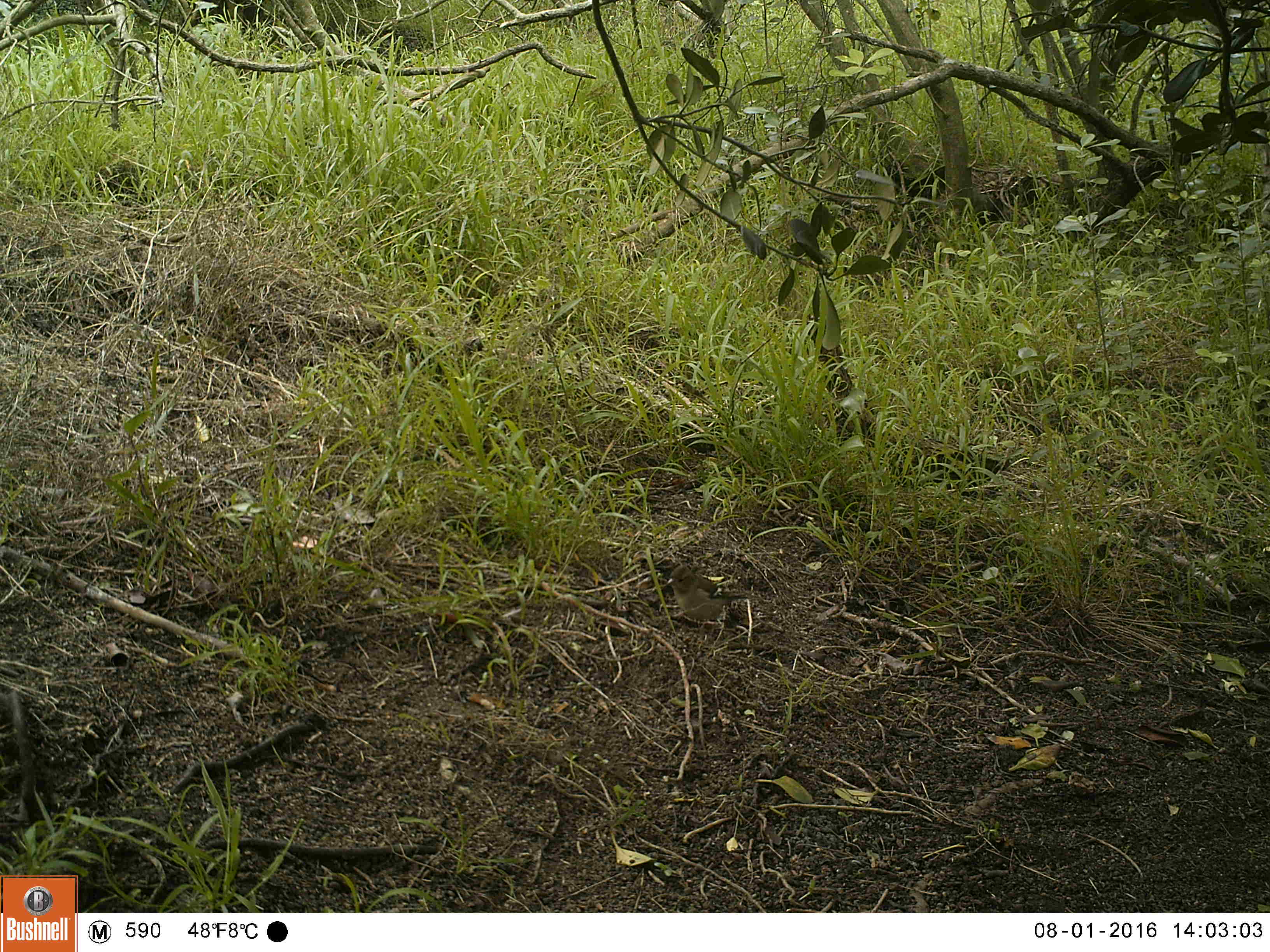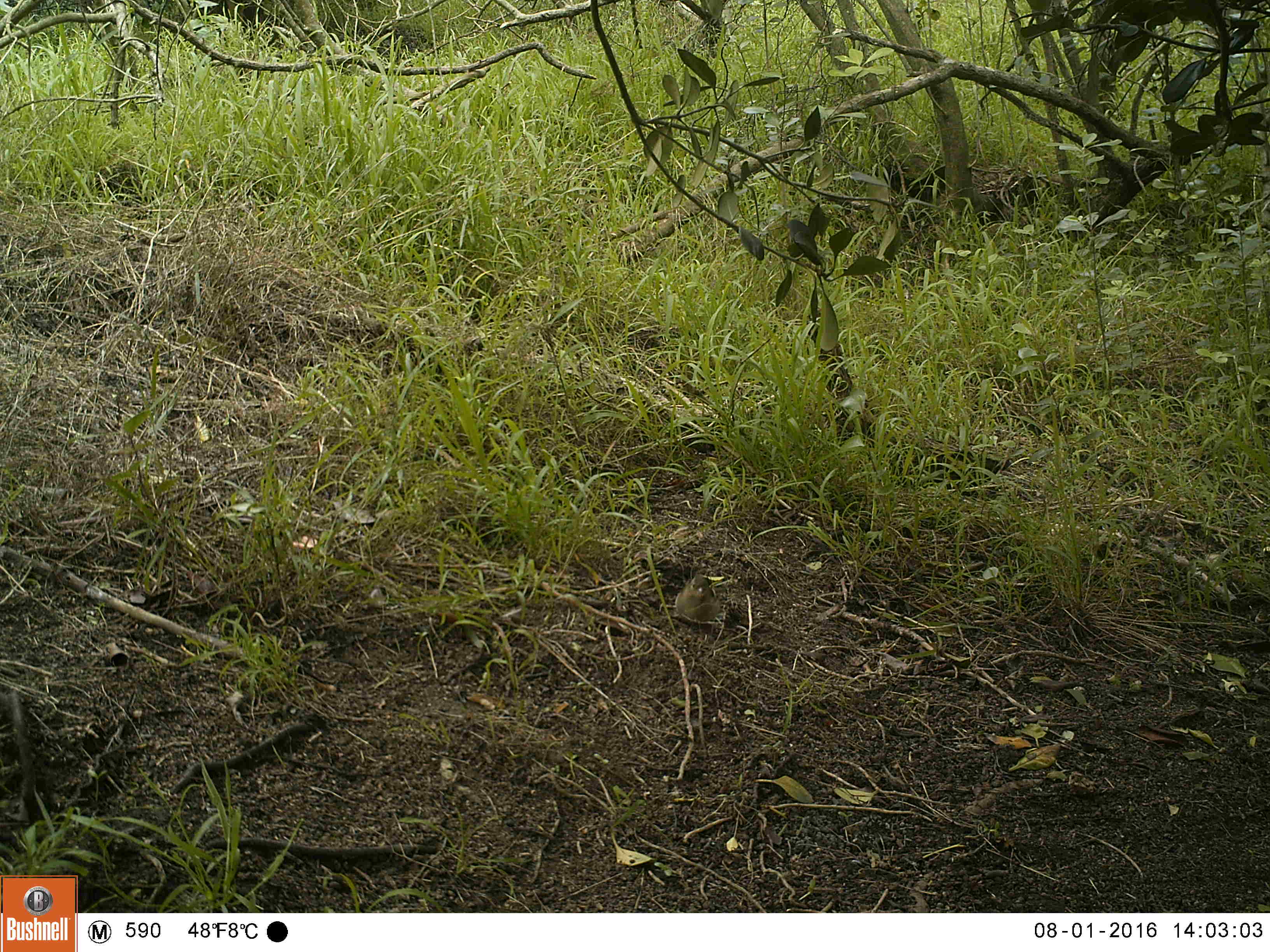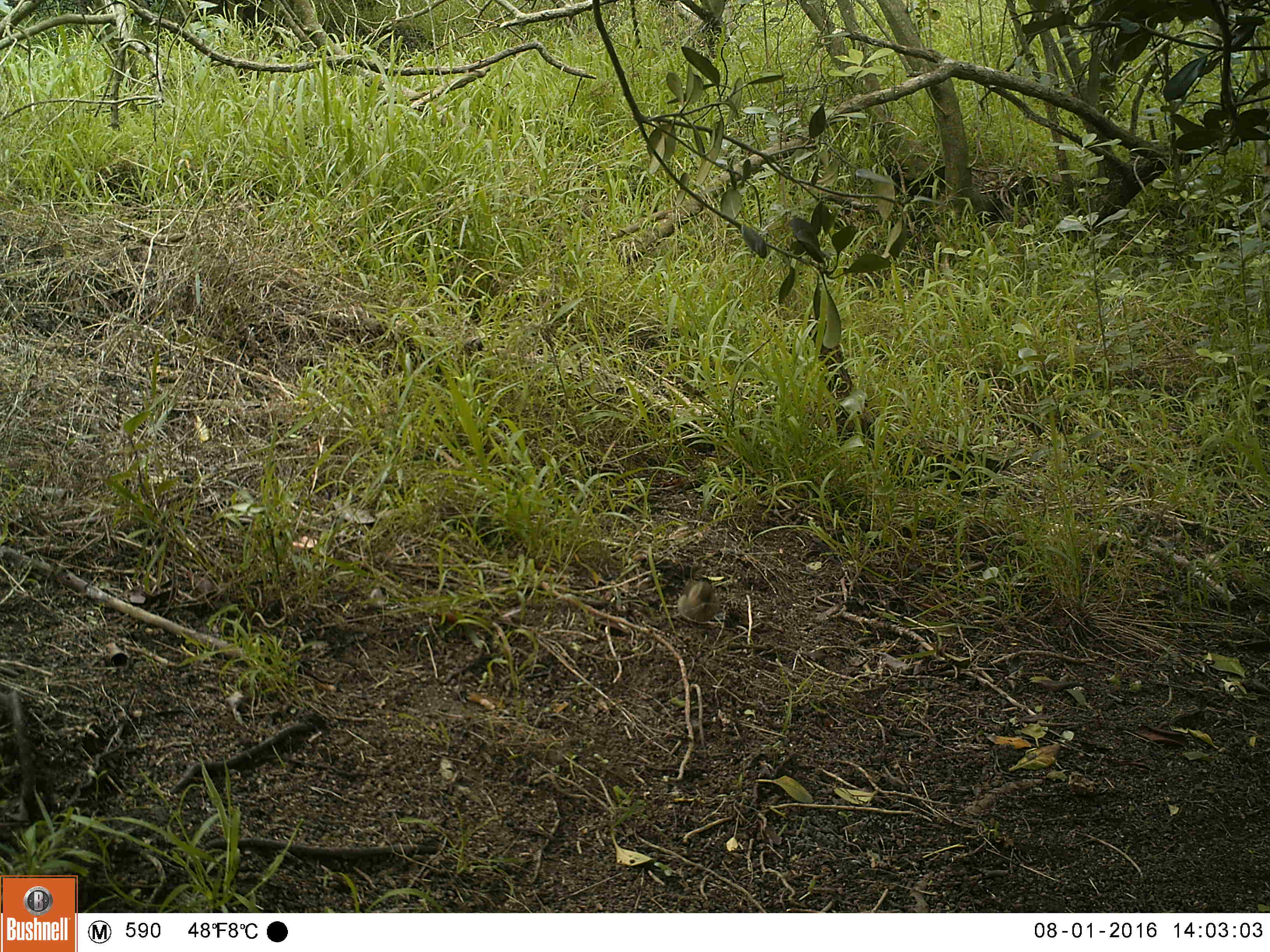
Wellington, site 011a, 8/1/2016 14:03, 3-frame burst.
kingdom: Animalia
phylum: Chordata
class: Aves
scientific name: Aves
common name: bird